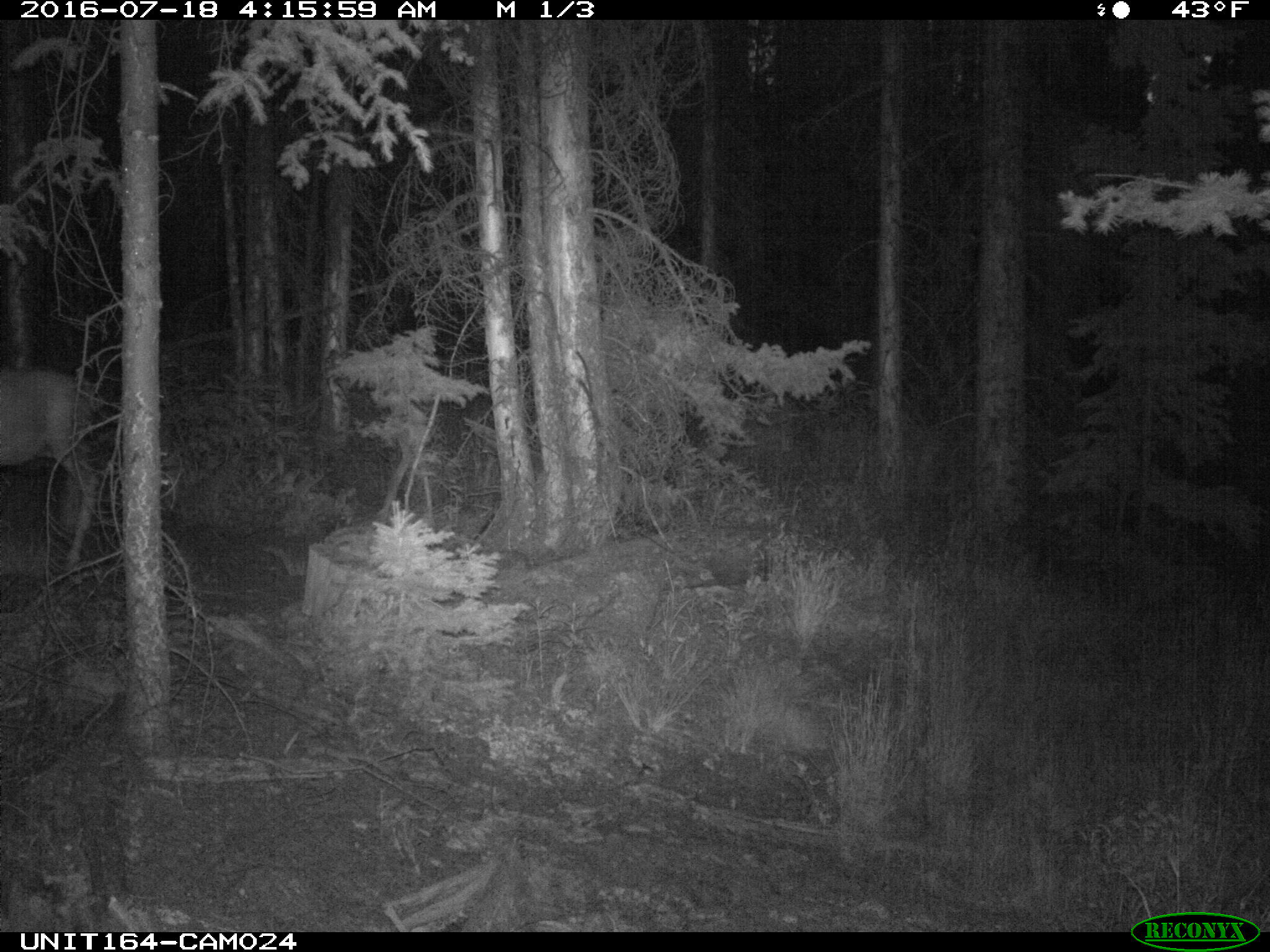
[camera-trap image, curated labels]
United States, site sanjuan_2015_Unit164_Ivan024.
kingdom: Animalia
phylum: Chordata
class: Mammalia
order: Artiodactyla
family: Cervidae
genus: Odocoileus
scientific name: Odocoileus hemionus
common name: mule deer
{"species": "Odocoileus hemionus (mule deer)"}